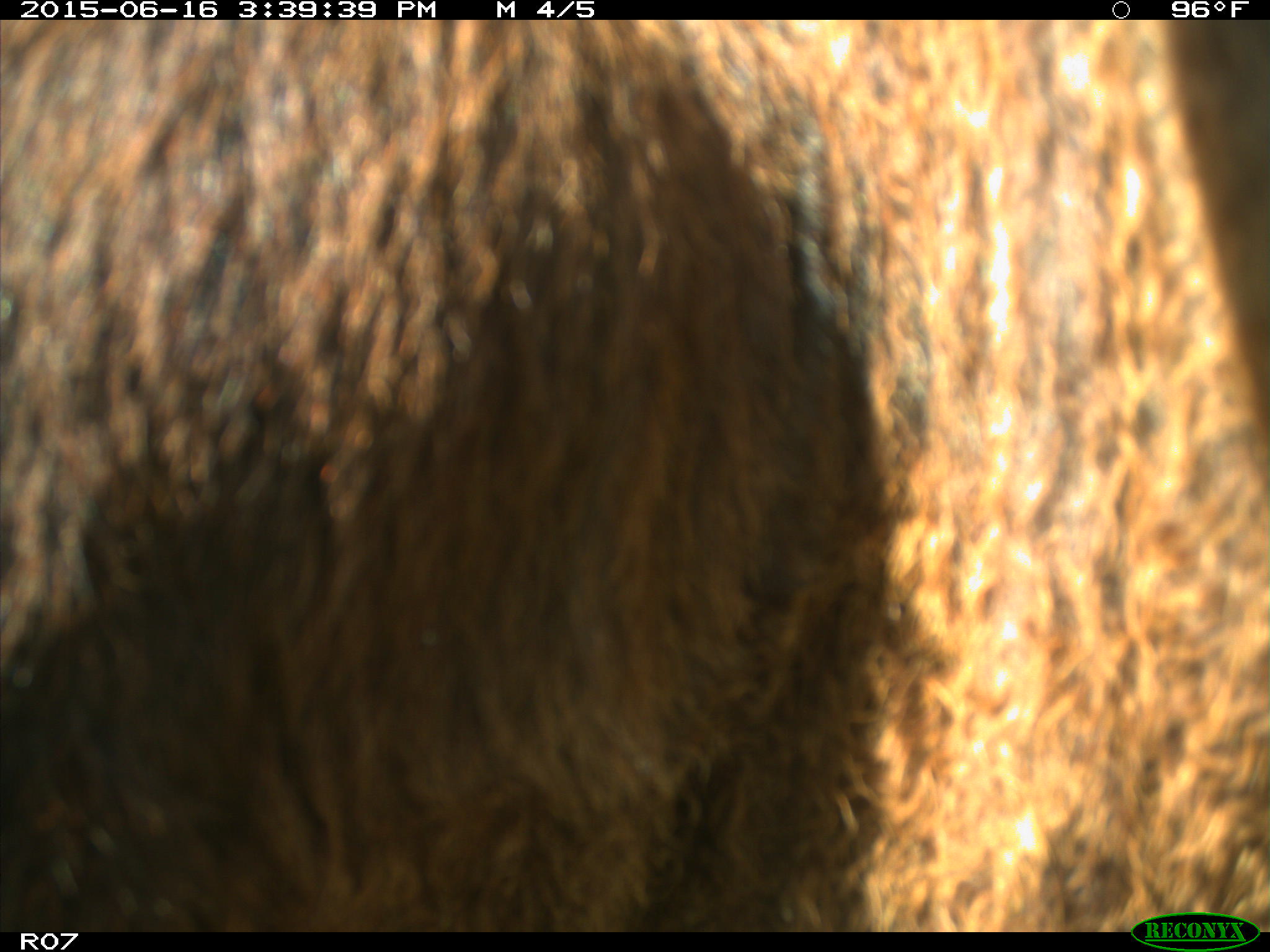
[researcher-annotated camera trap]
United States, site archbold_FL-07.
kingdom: Animalia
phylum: Chordata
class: Mammalia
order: Artiodactyla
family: Bovidae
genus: Bos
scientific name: Bos taurus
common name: domestic cow